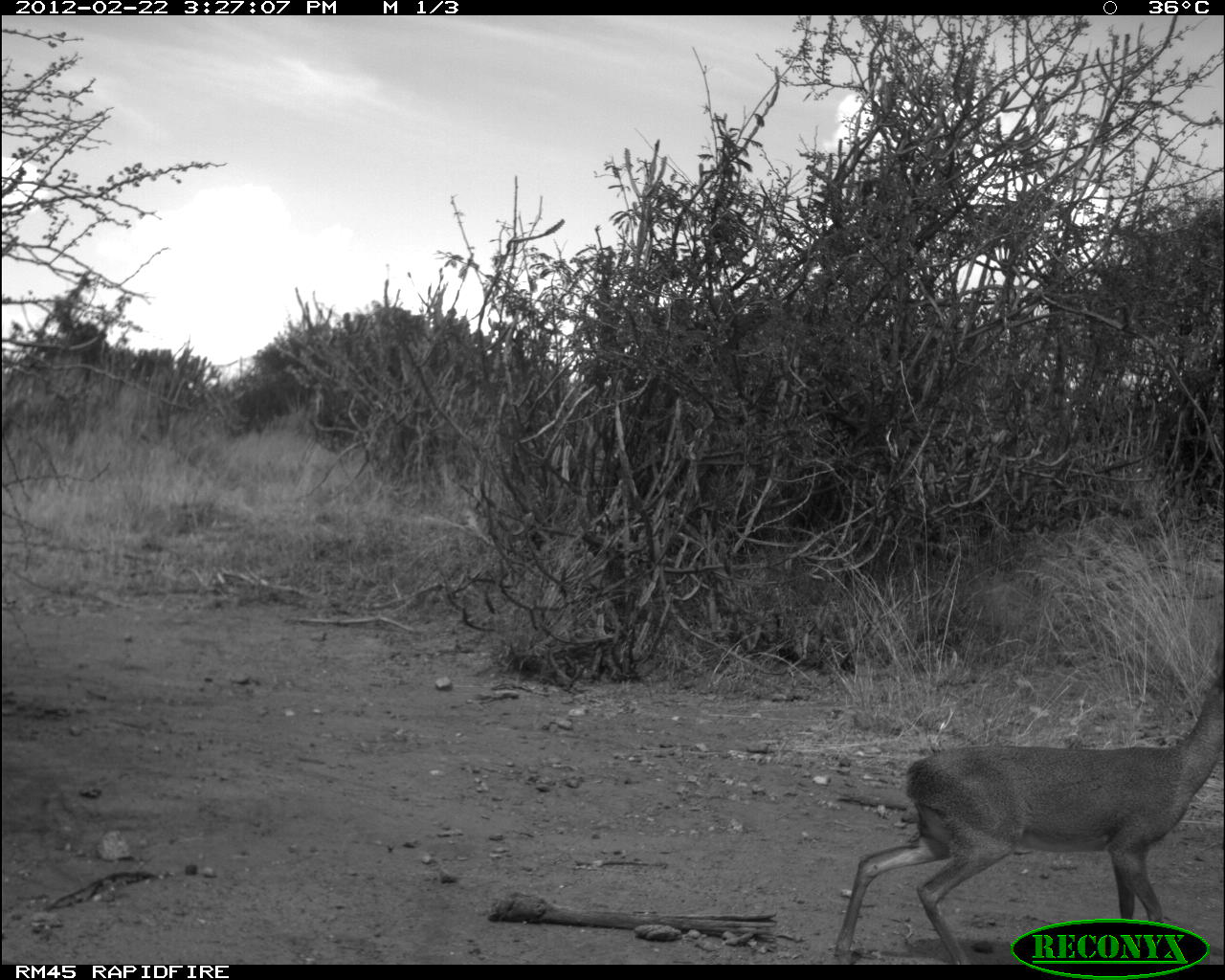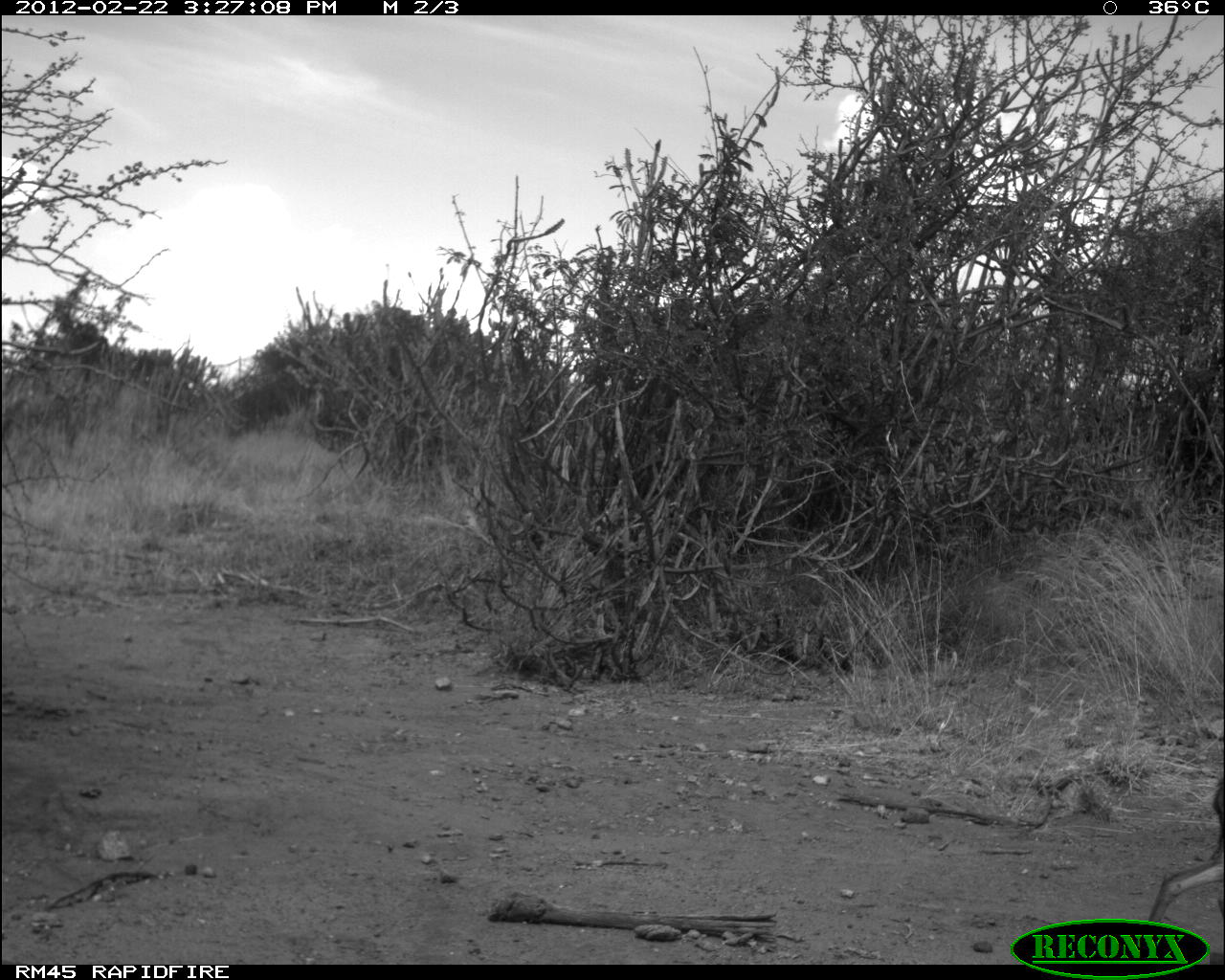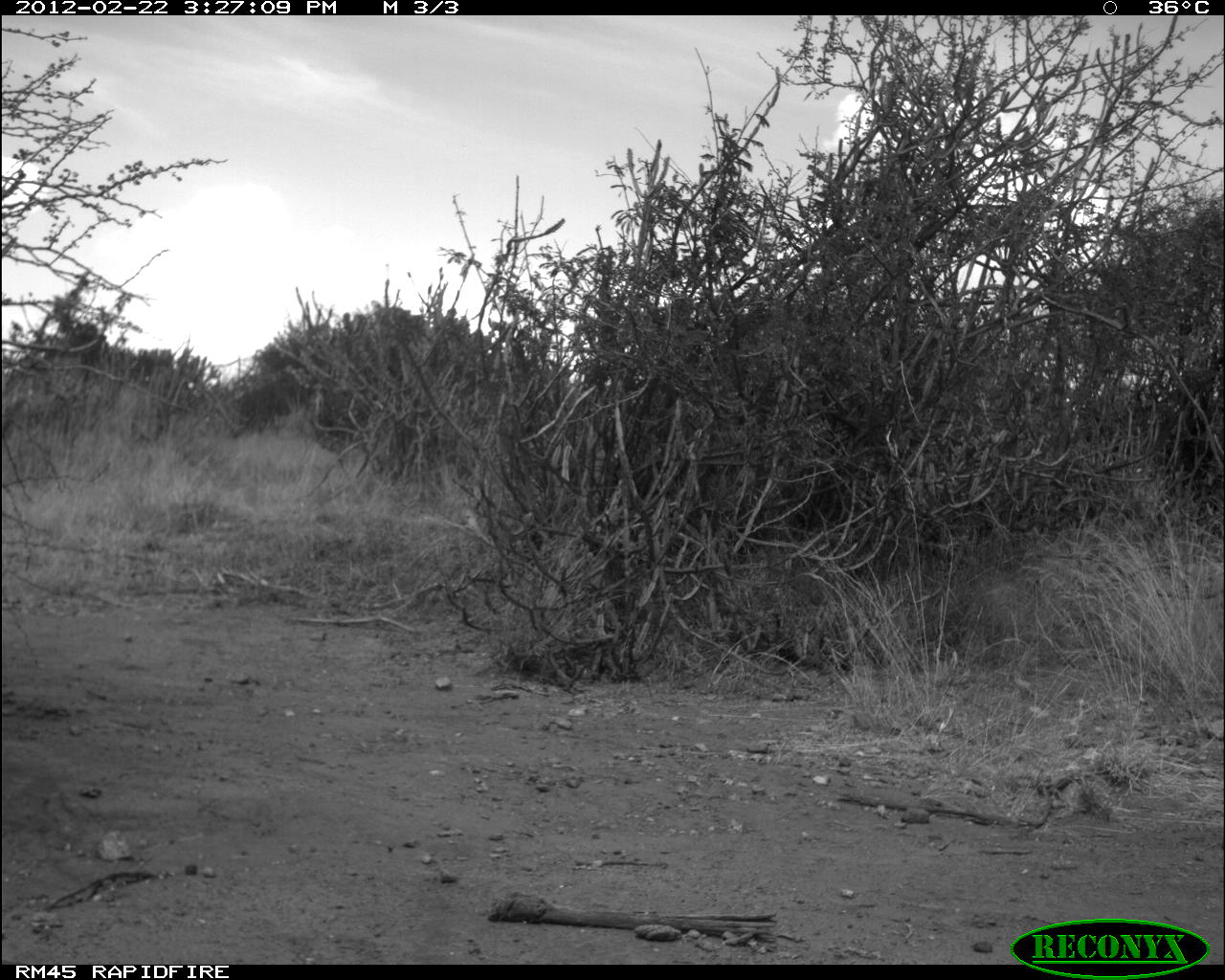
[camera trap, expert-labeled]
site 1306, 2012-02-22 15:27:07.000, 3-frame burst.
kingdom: Animalia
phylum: Chordata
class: Mammalia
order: Artiodactyla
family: Bovidae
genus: Madoqua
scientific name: Madoqua guentheri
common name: günther's dik-dik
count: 1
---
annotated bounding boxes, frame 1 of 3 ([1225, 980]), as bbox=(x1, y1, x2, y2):
madoqua guentheri: bbox=(837, 657, 1225, 965)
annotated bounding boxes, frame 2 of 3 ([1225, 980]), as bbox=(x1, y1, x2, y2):
madoqua guentheri: bbox=(1142, 776, 1225, 964)